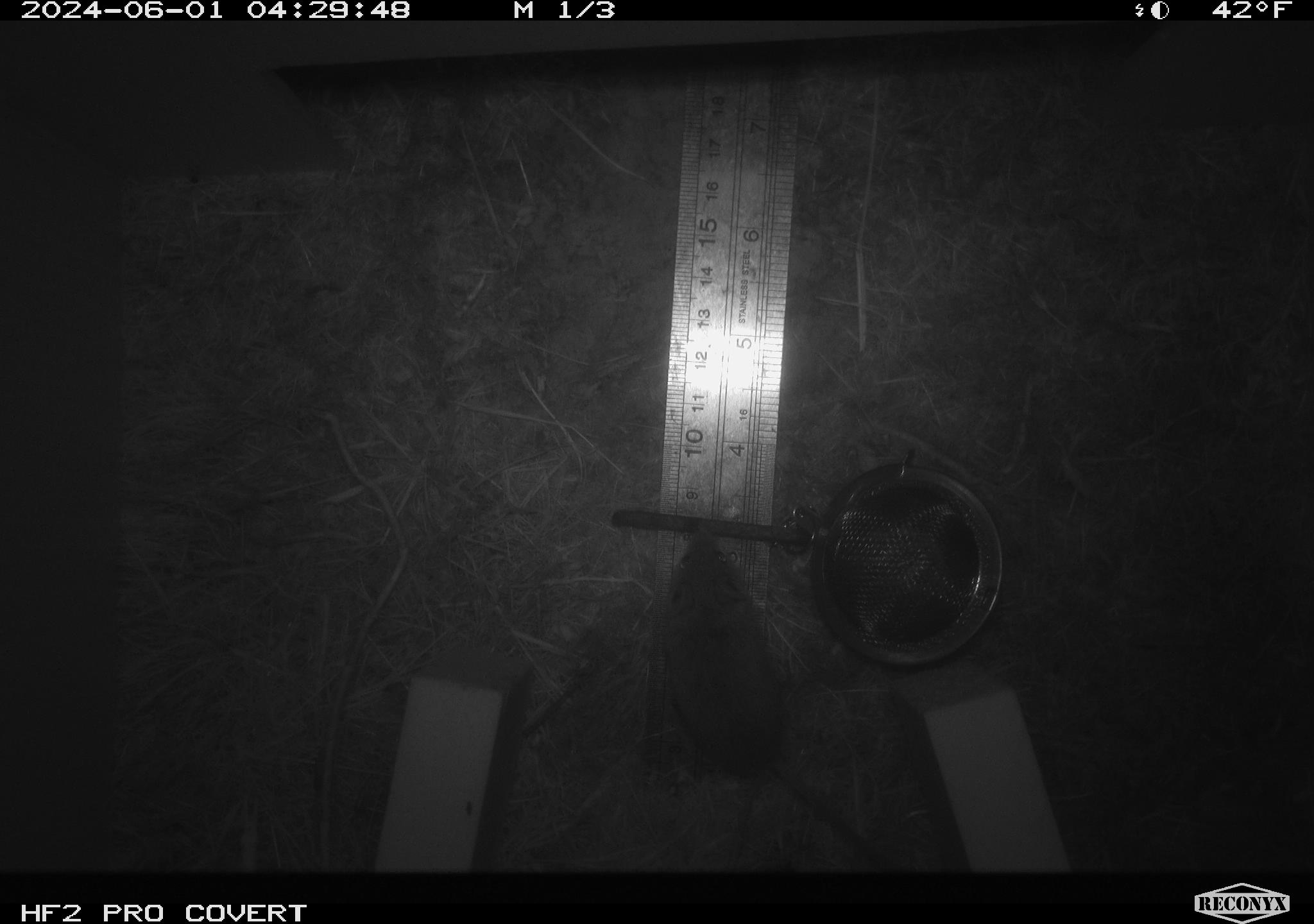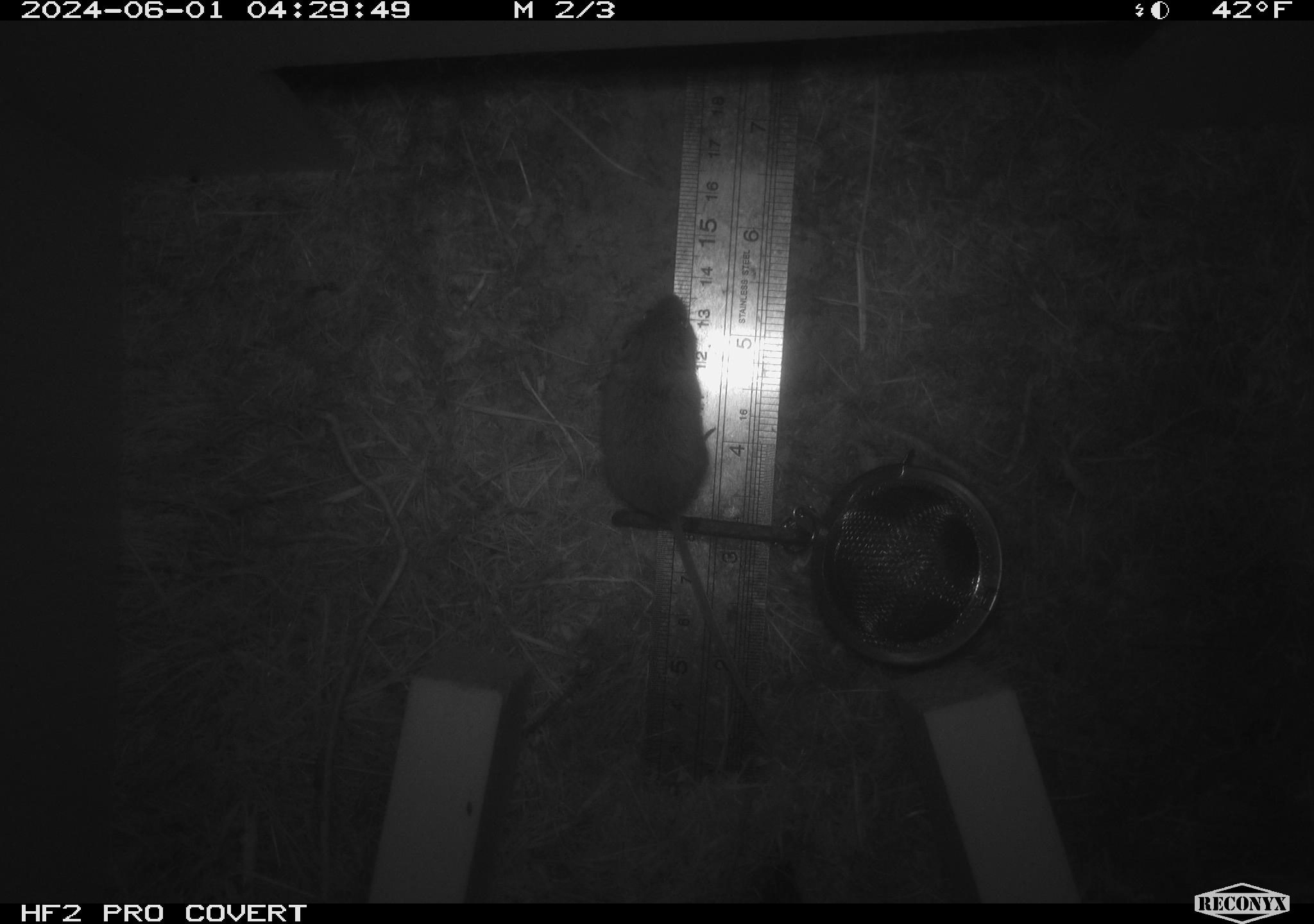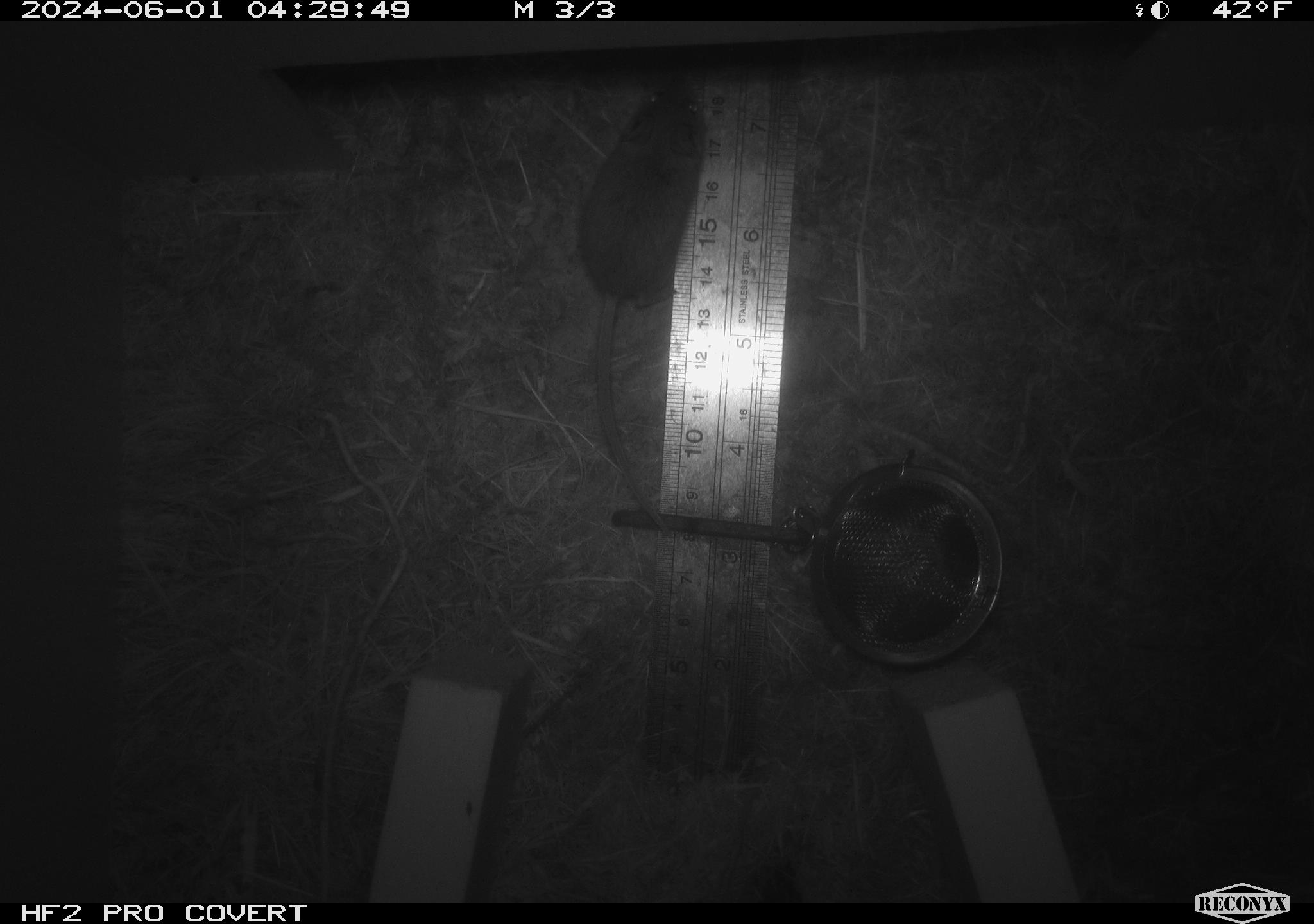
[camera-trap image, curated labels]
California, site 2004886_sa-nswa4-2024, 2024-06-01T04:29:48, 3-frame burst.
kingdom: Animalia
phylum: Chordata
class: Mammalia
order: Rodentia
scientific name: Rodentia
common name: rodent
Rodent (Rodentia).